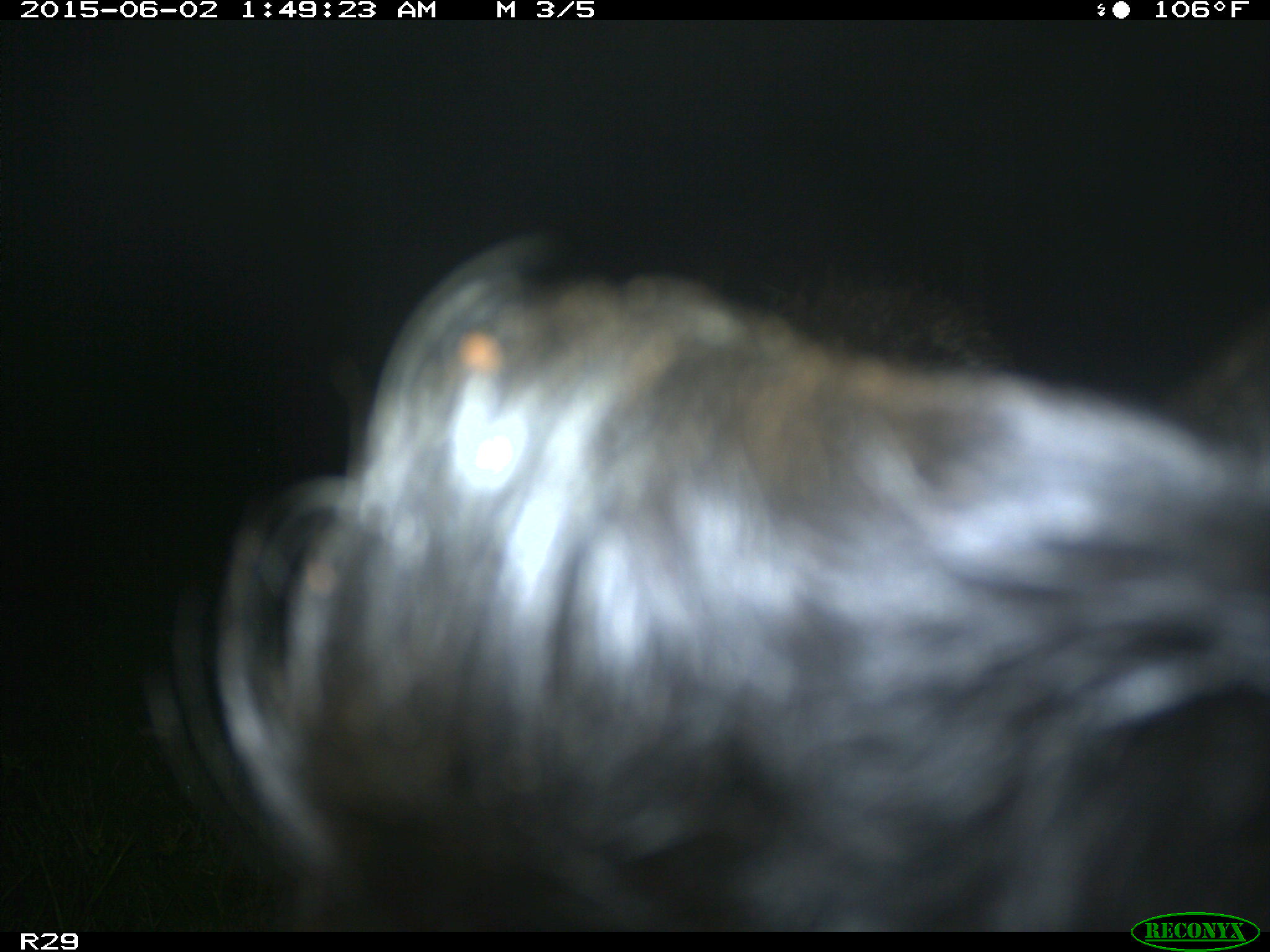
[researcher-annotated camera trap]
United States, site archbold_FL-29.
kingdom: Animalia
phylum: Chordata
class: Mammalia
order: Artiodactyla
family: Bovidae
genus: Bos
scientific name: Bos taurus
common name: domestic cow